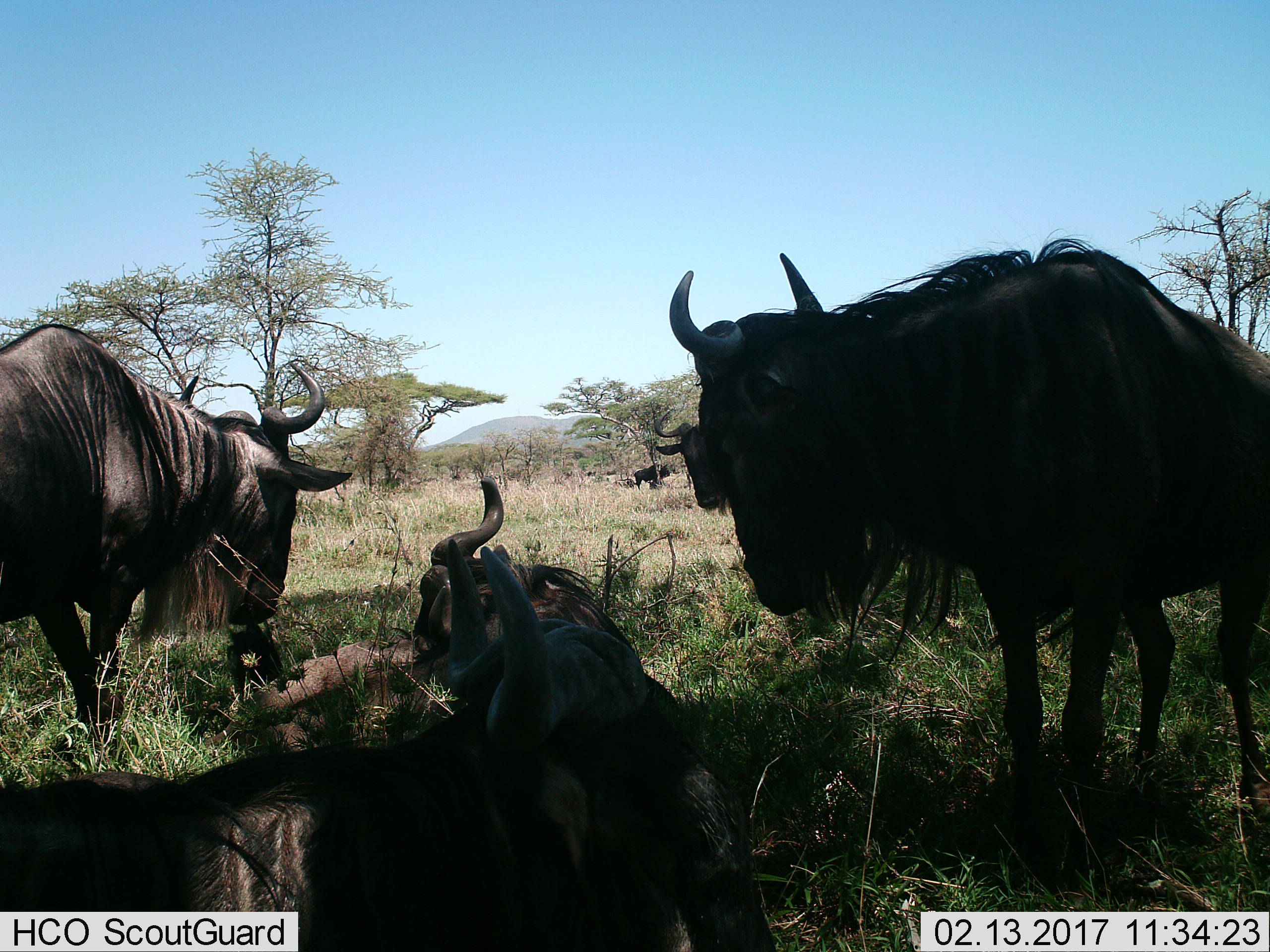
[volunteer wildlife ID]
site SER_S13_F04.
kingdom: Animalia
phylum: Chordata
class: Mammalia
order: Artiodactyla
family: Bovidae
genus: Connochaetes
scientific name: Connochaetes taurinus taurinus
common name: blue wildebeest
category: wildebeestblue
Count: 5.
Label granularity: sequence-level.